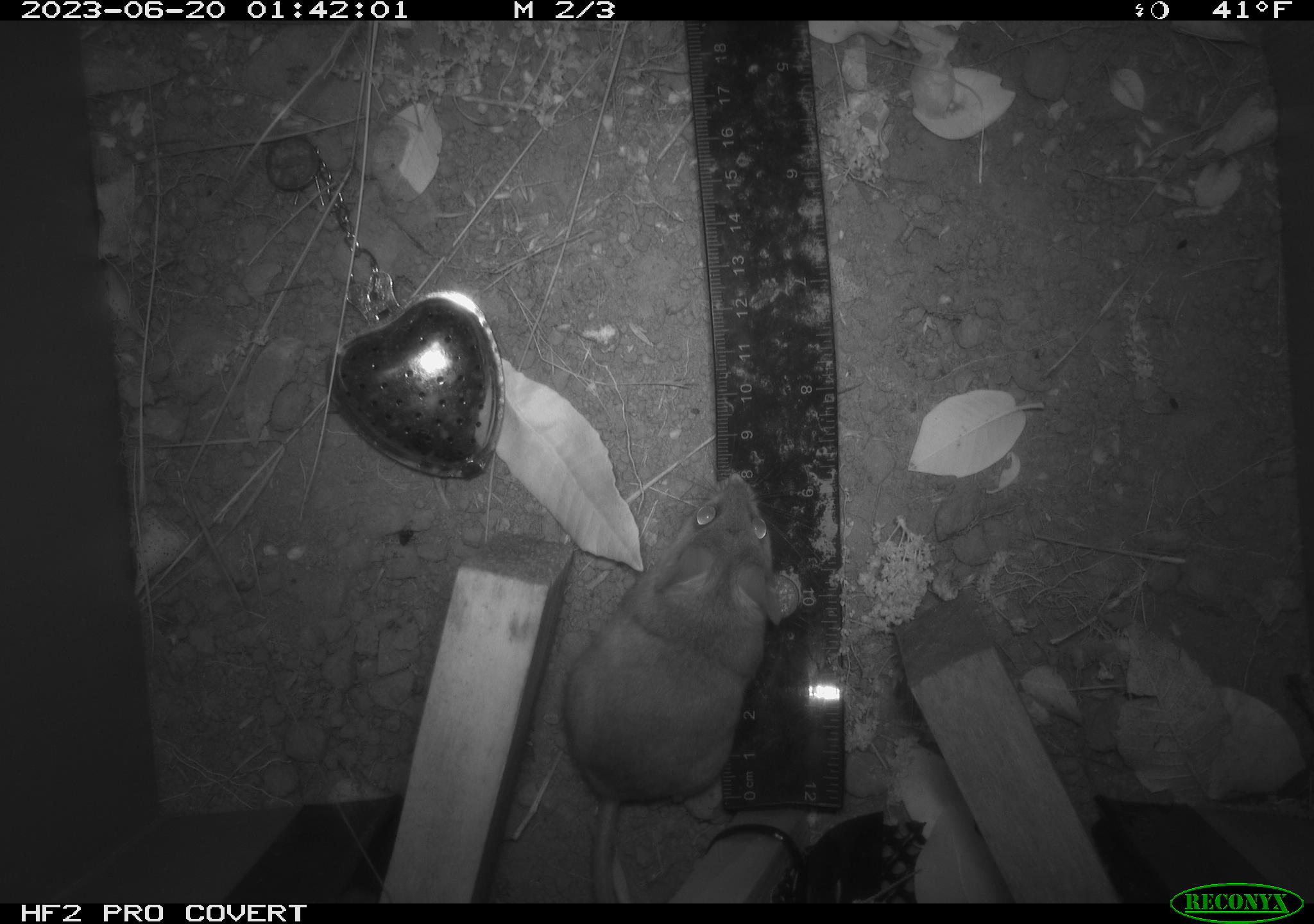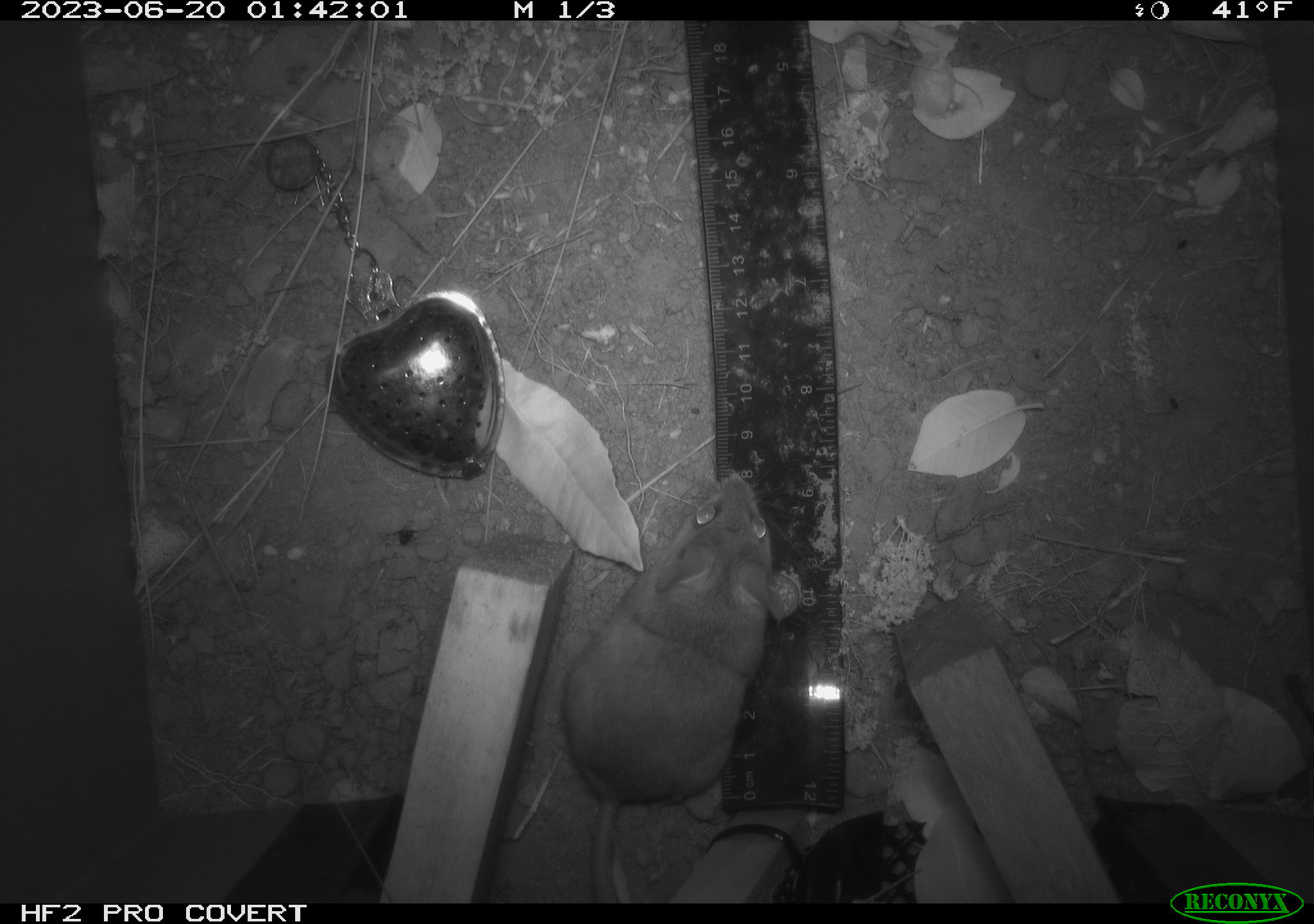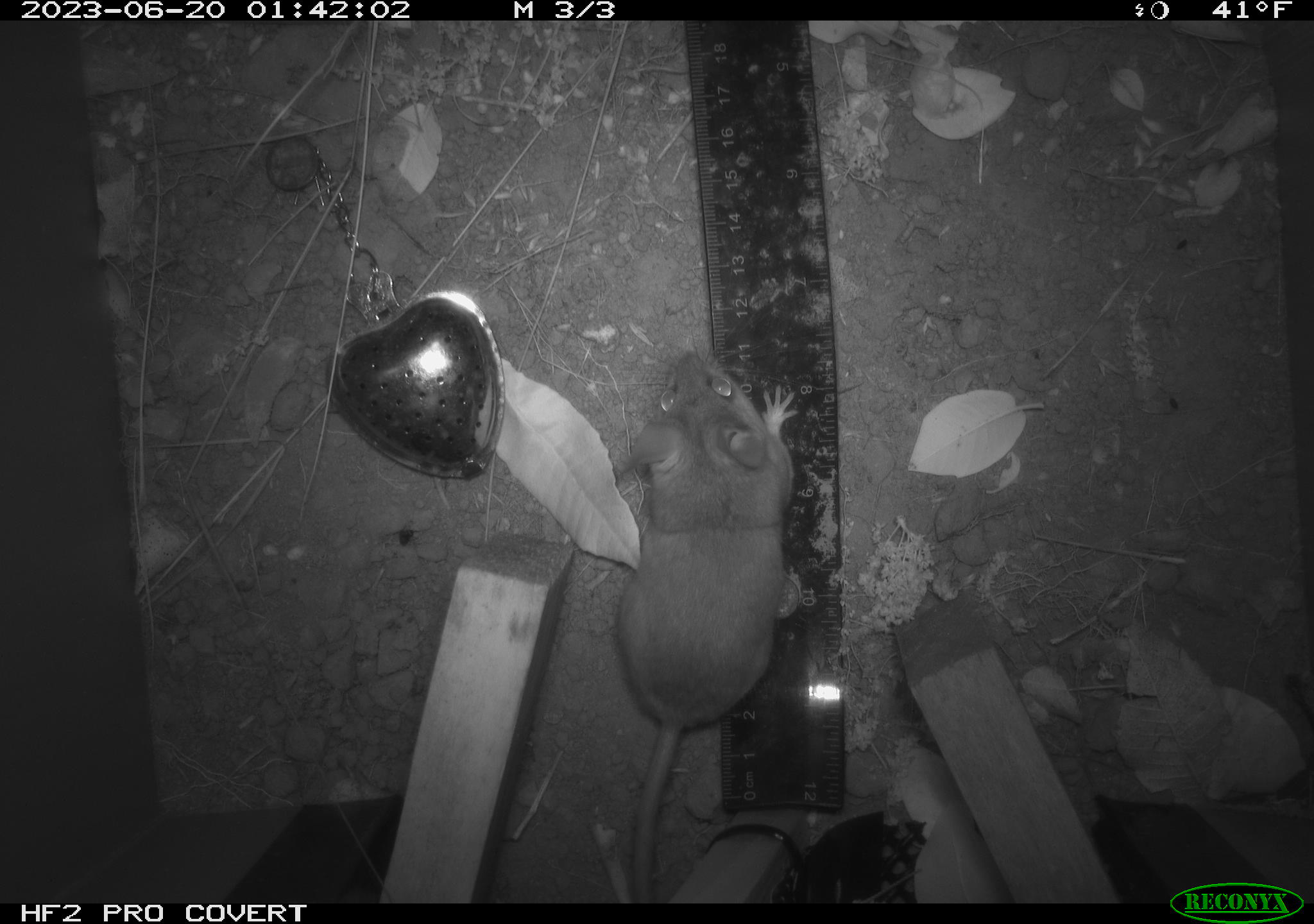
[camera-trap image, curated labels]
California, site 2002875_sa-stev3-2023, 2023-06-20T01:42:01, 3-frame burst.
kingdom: Animalia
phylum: Chordata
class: Mammalia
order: Rodentia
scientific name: Rodentia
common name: mouse species